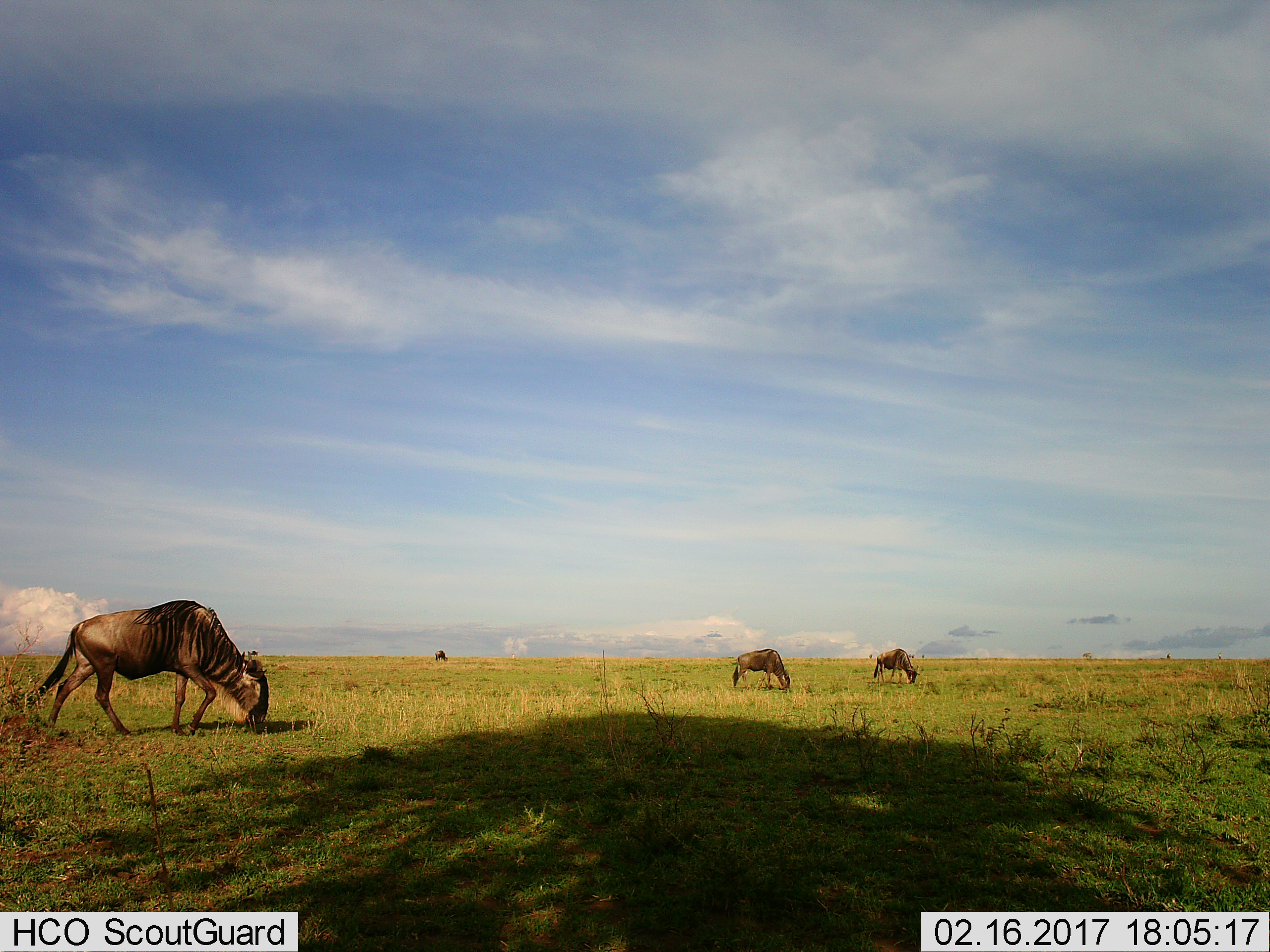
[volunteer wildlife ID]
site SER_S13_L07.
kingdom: Animalia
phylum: Chordata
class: Mammalia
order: Artiodactyla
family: Bovidae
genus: Connochaetes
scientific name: Connochaetes taurinus taurinus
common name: blue wildebeest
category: wildebeestblue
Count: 4.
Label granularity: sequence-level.